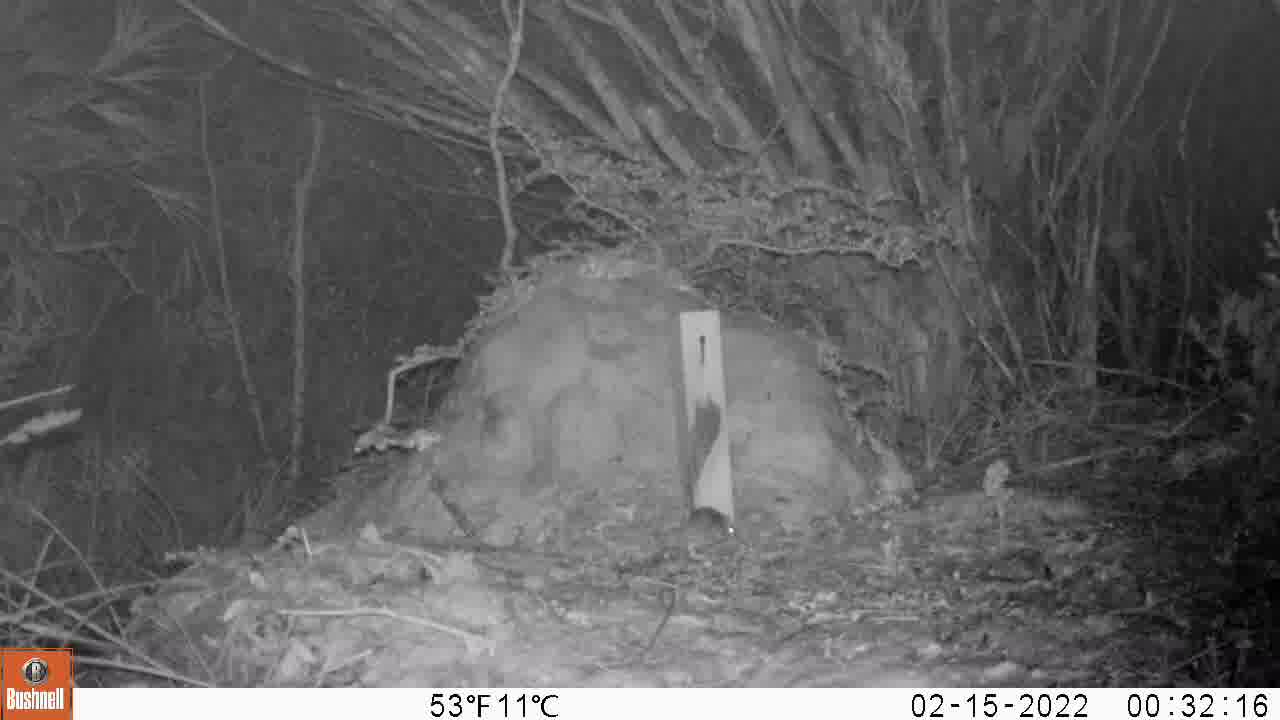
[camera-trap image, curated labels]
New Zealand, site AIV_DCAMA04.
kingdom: Animalia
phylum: Chordata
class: Mammalia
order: Rodentia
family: Muridae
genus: Mus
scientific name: Mus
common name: mouse